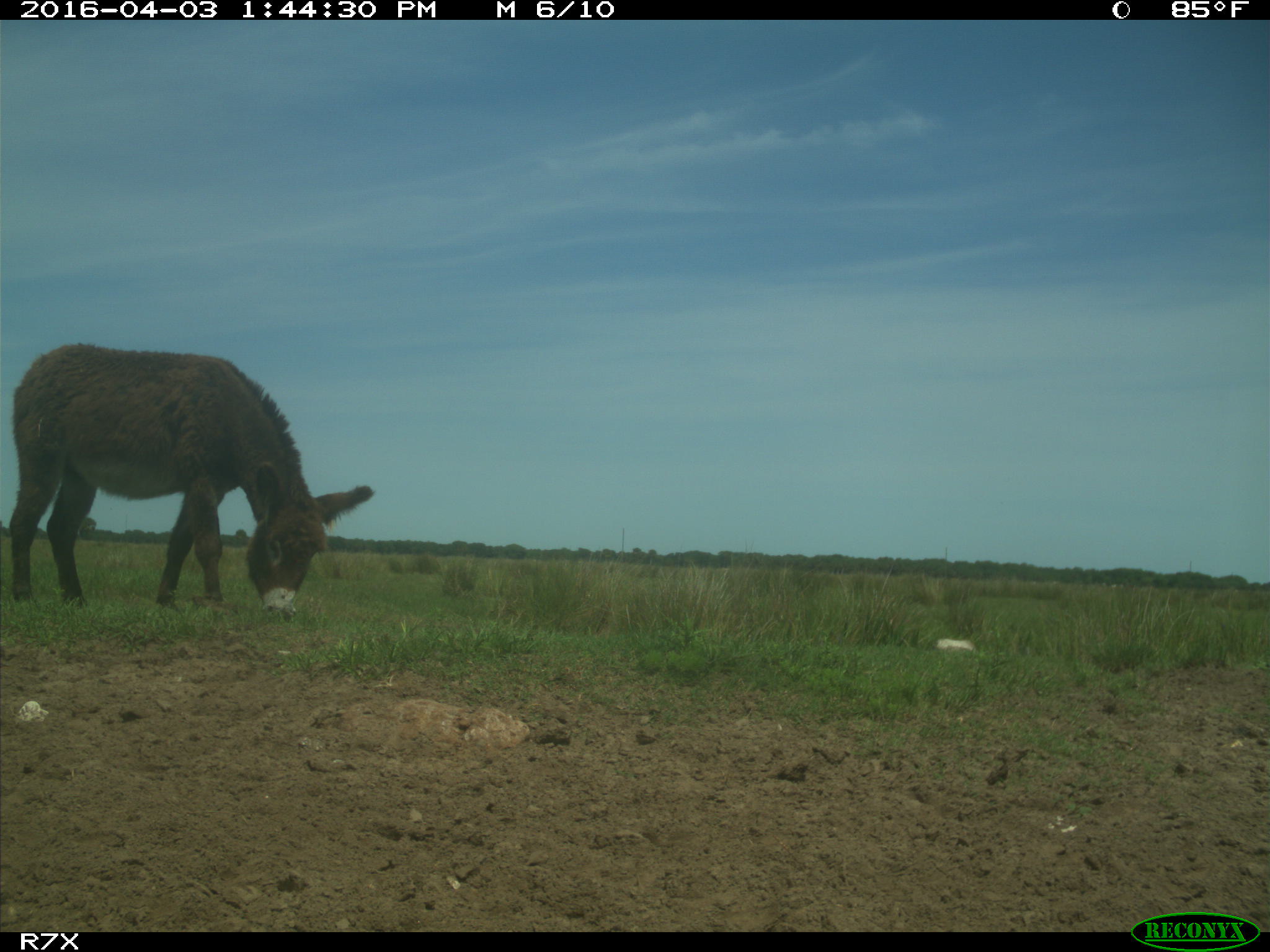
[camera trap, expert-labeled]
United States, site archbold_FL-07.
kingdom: Animalia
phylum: Chordata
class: Mammalia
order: Perissodactyla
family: Equidae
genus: Equus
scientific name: Equus africanus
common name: african wild ass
Equus africanus (african wild ass).